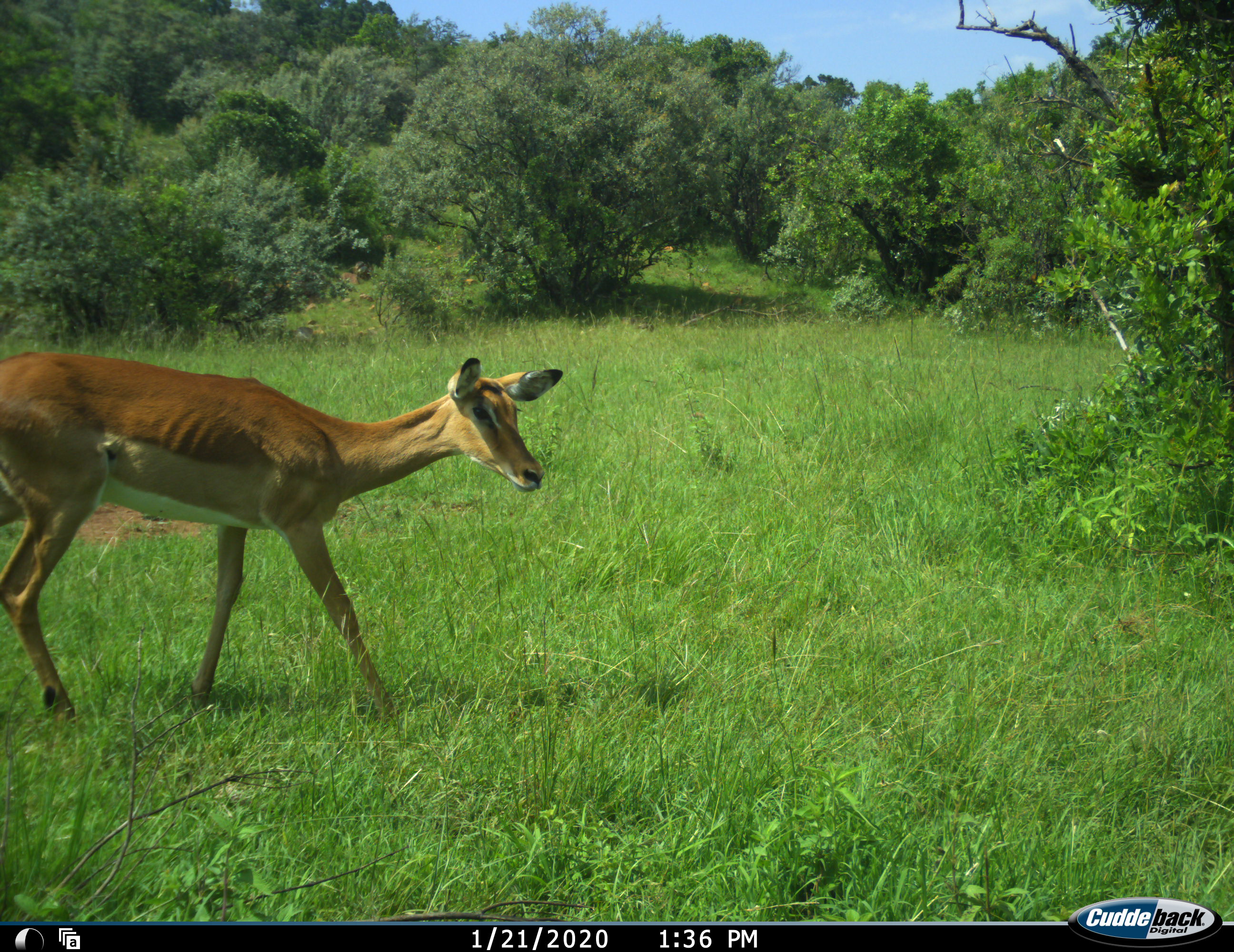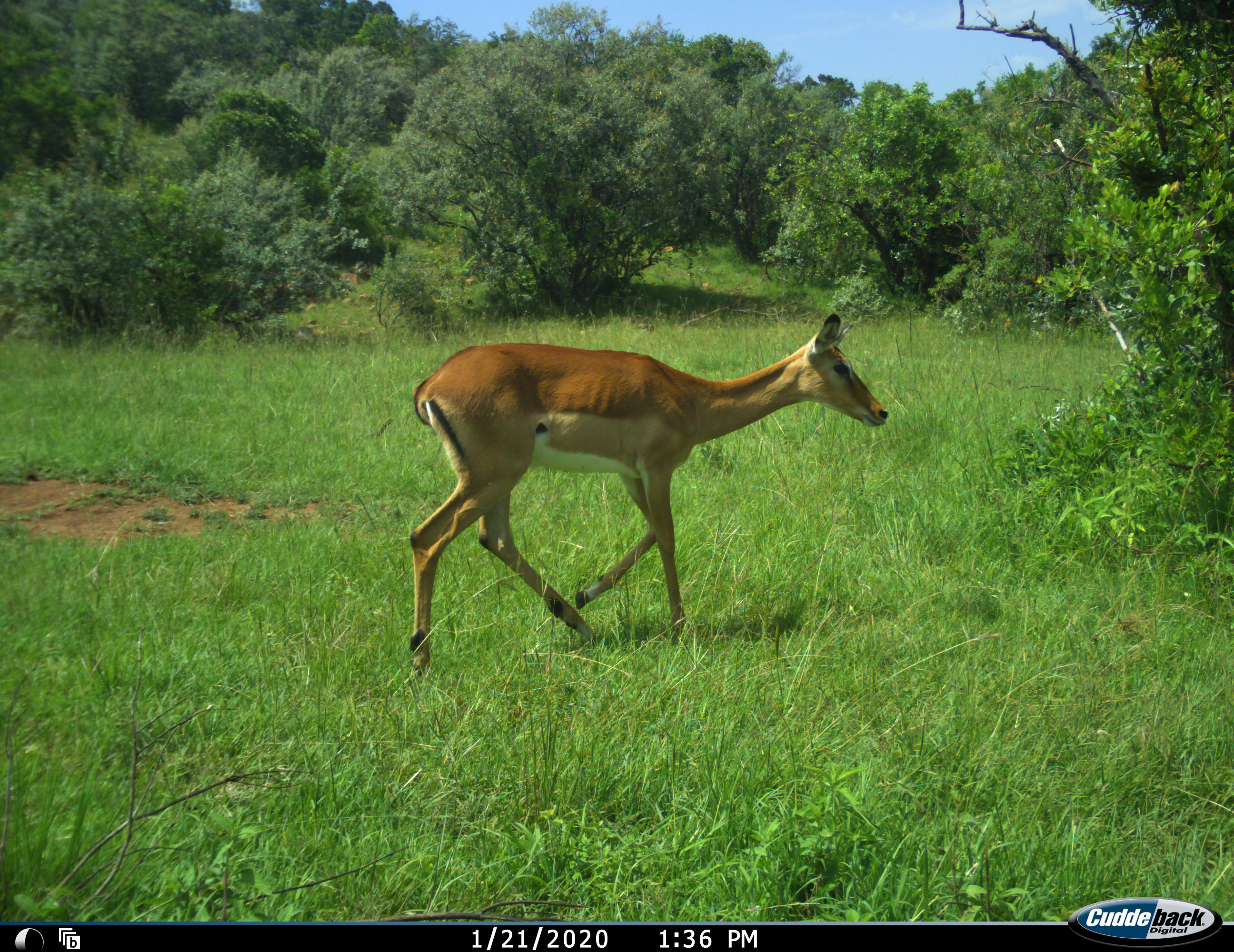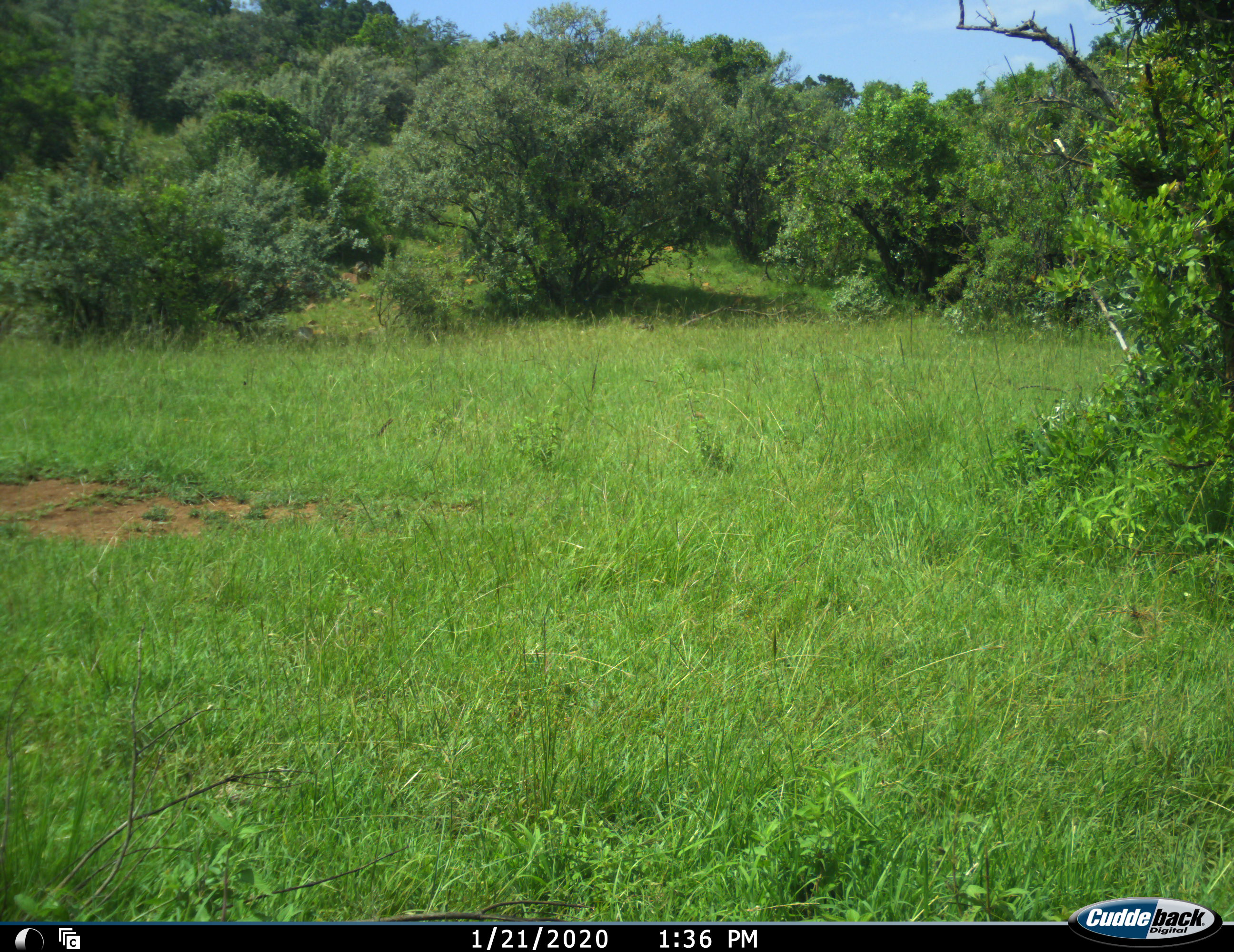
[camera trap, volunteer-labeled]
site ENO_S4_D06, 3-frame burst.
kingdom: Animalia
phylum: Chordata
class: Mammalia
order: Artiodactyla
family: Bovidae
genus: Aepyceros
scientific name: Aepyceros melampus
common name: impala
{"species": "impala (Aepyceros melampus)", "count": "1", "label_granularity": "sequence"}